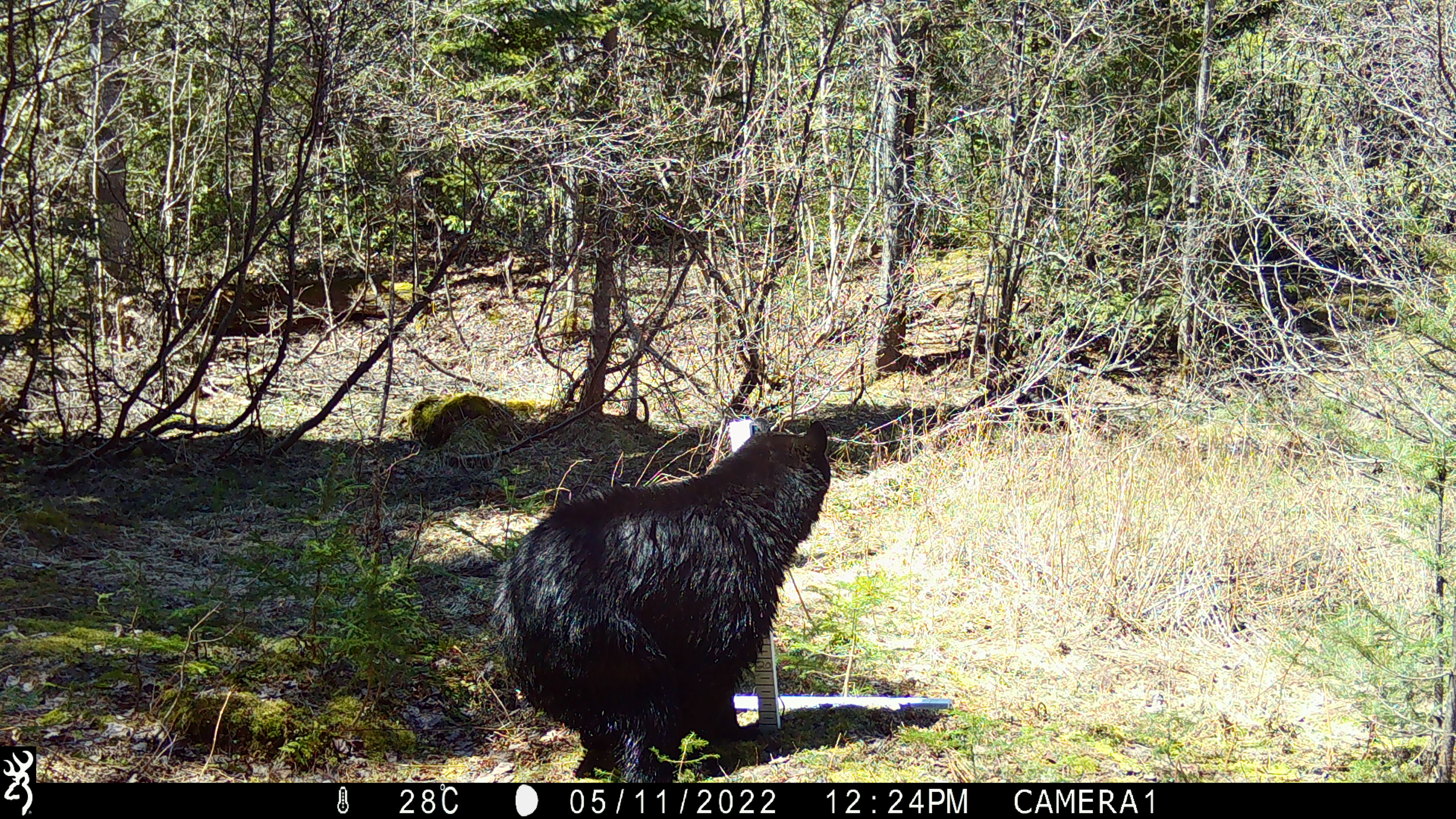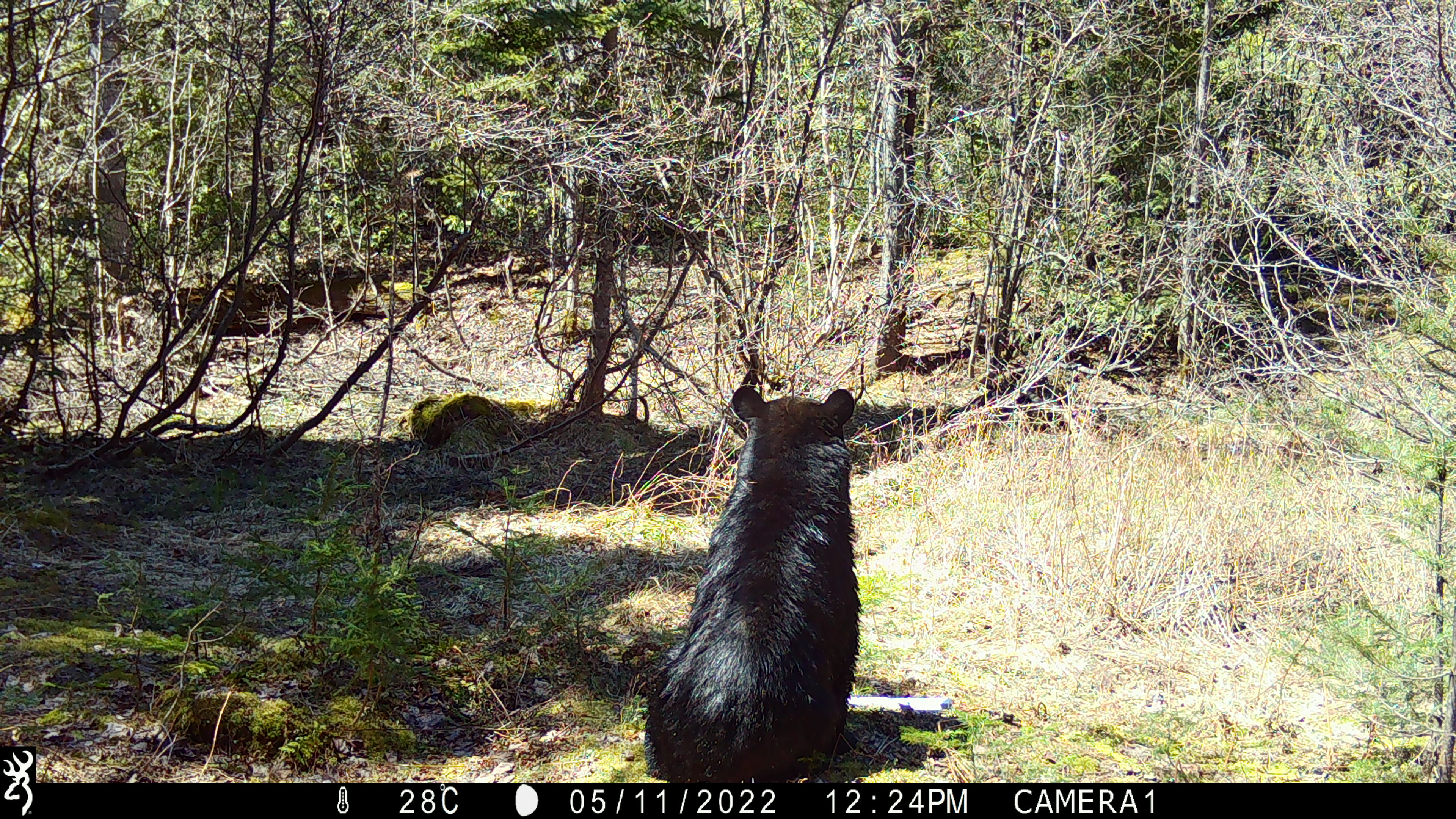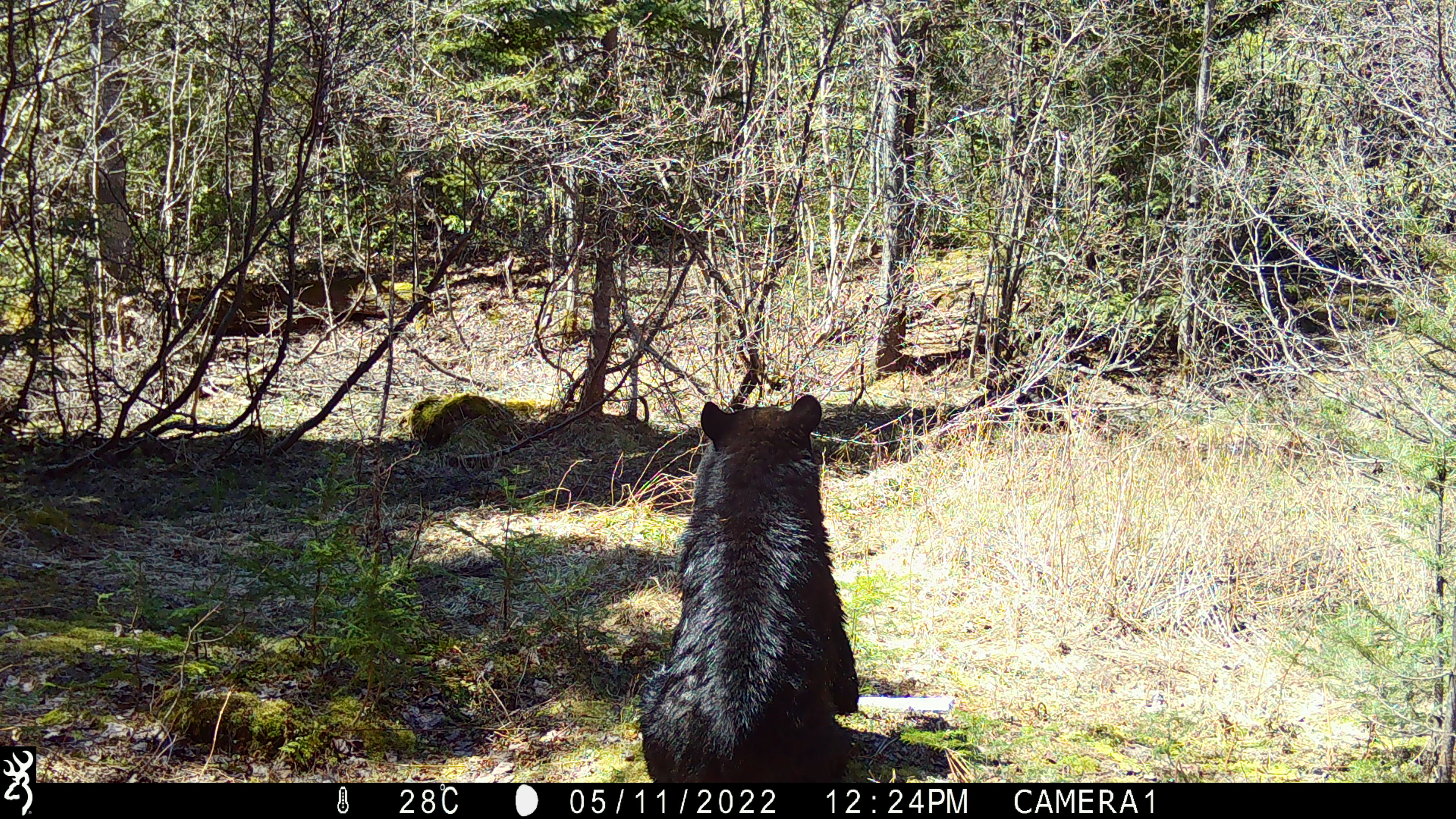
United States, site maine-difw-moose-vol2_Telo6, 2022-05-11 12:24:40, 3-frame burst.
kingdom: Animalia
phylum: Chordata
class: Mammalia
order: Carnivora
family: Ursidae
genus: Ursus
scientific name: Ursus americanus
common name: black bear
Black bear (Ursus americanus).